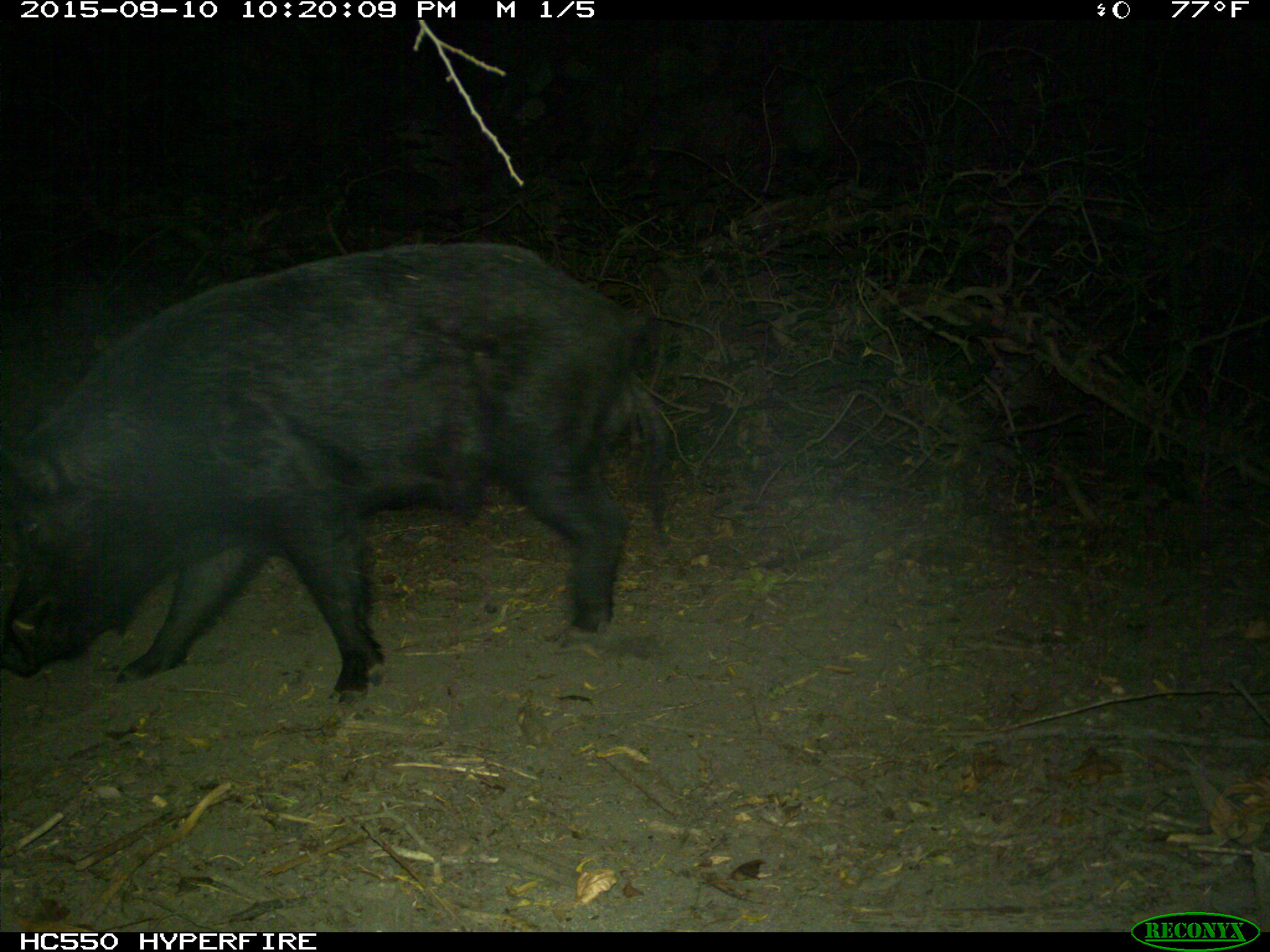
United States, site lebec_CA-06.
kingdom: Animalia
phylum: Chordata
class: Mammalia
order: Artiodactyla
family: Suidae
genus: Sus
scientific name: Sus scrofa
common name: wild boar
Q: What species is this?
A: Sus scrofa (wild boar).